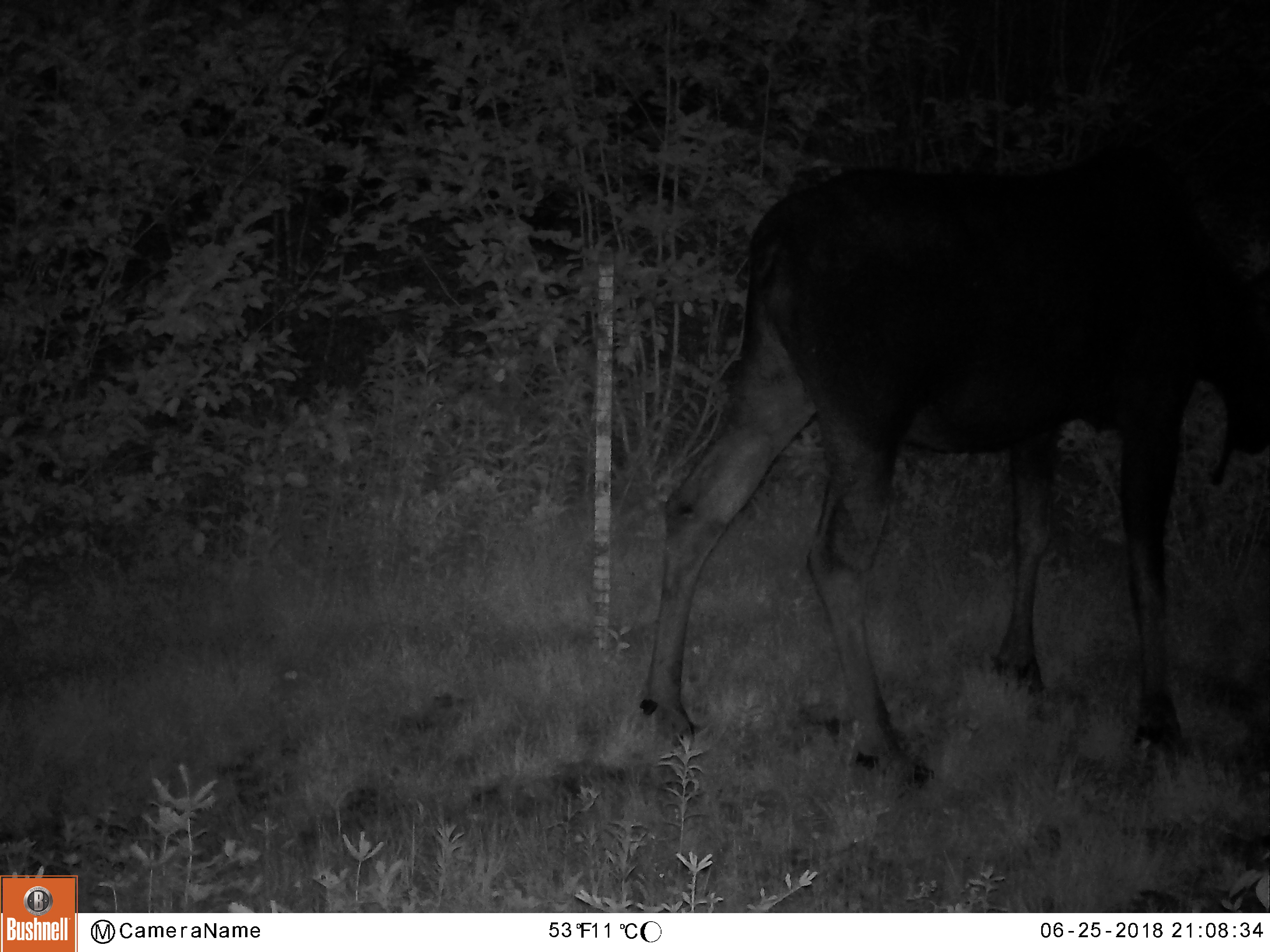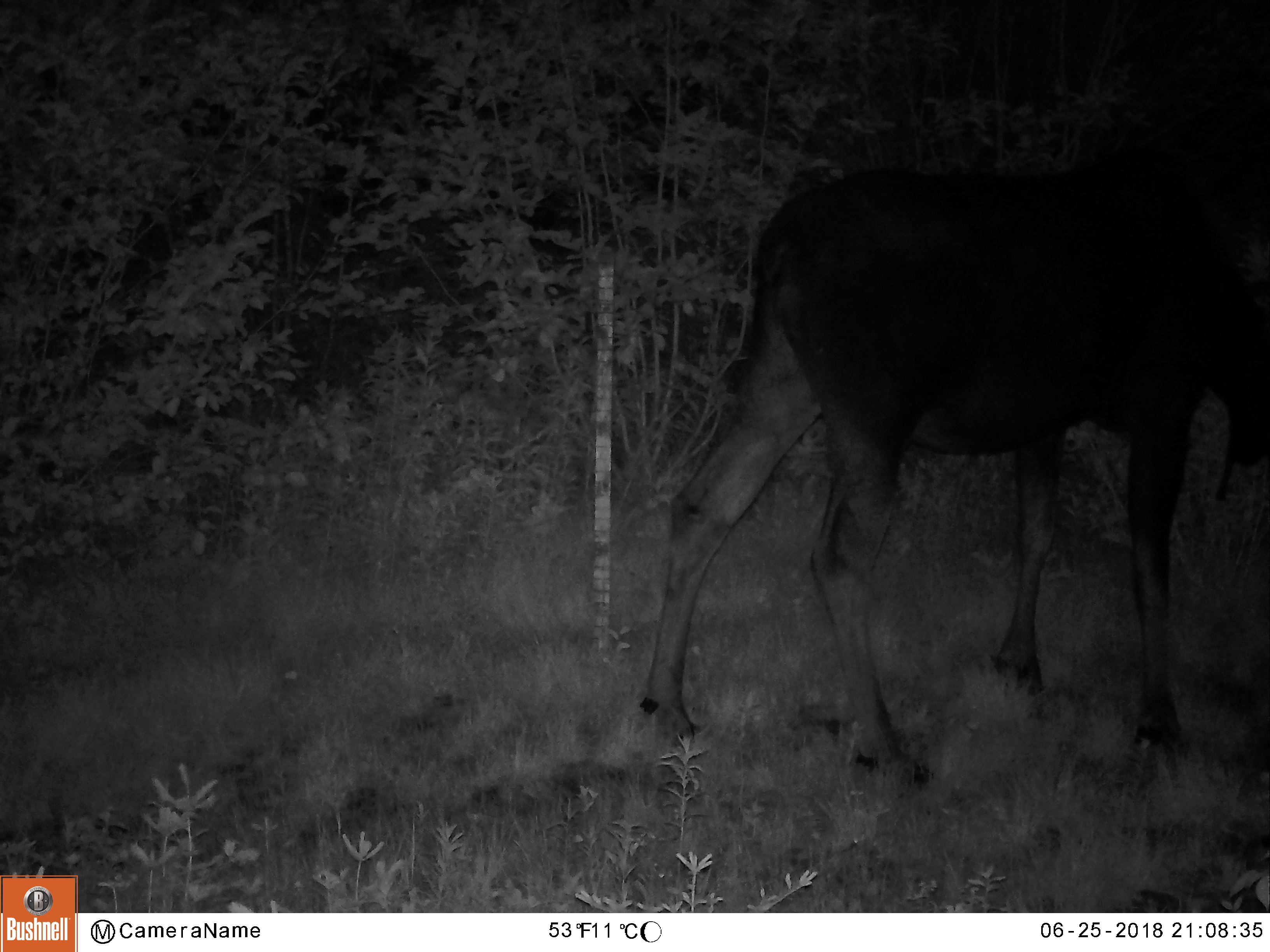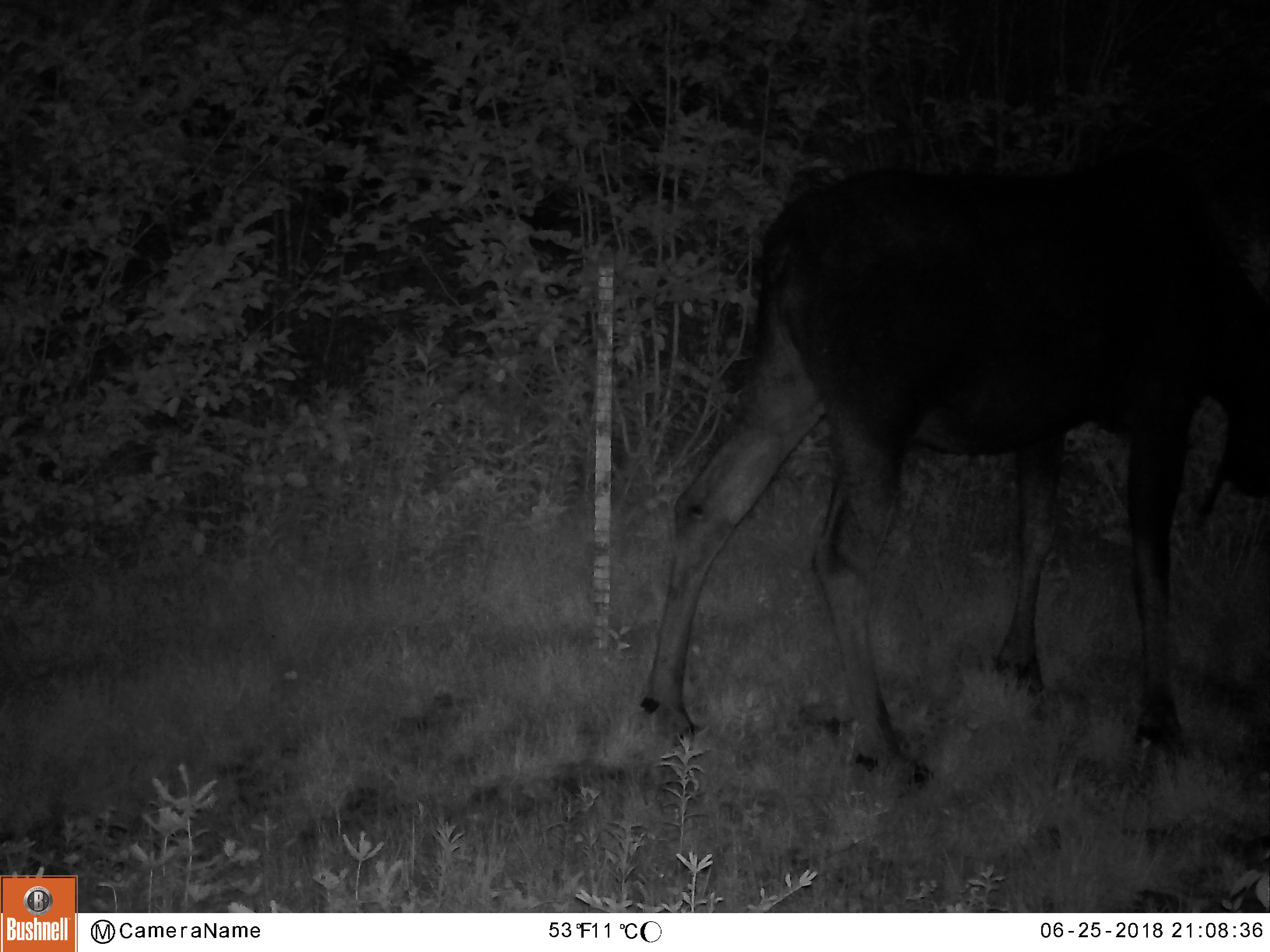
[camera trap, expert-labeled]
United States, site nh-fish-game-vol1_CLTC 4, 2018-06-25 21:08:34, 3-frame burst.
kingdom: Animalia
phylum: Chordata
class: Mammalia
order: Artiodactyla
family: Cervidae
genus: Alces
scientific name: Alces alces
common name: moose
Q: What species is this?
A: Moose (Alces alces).